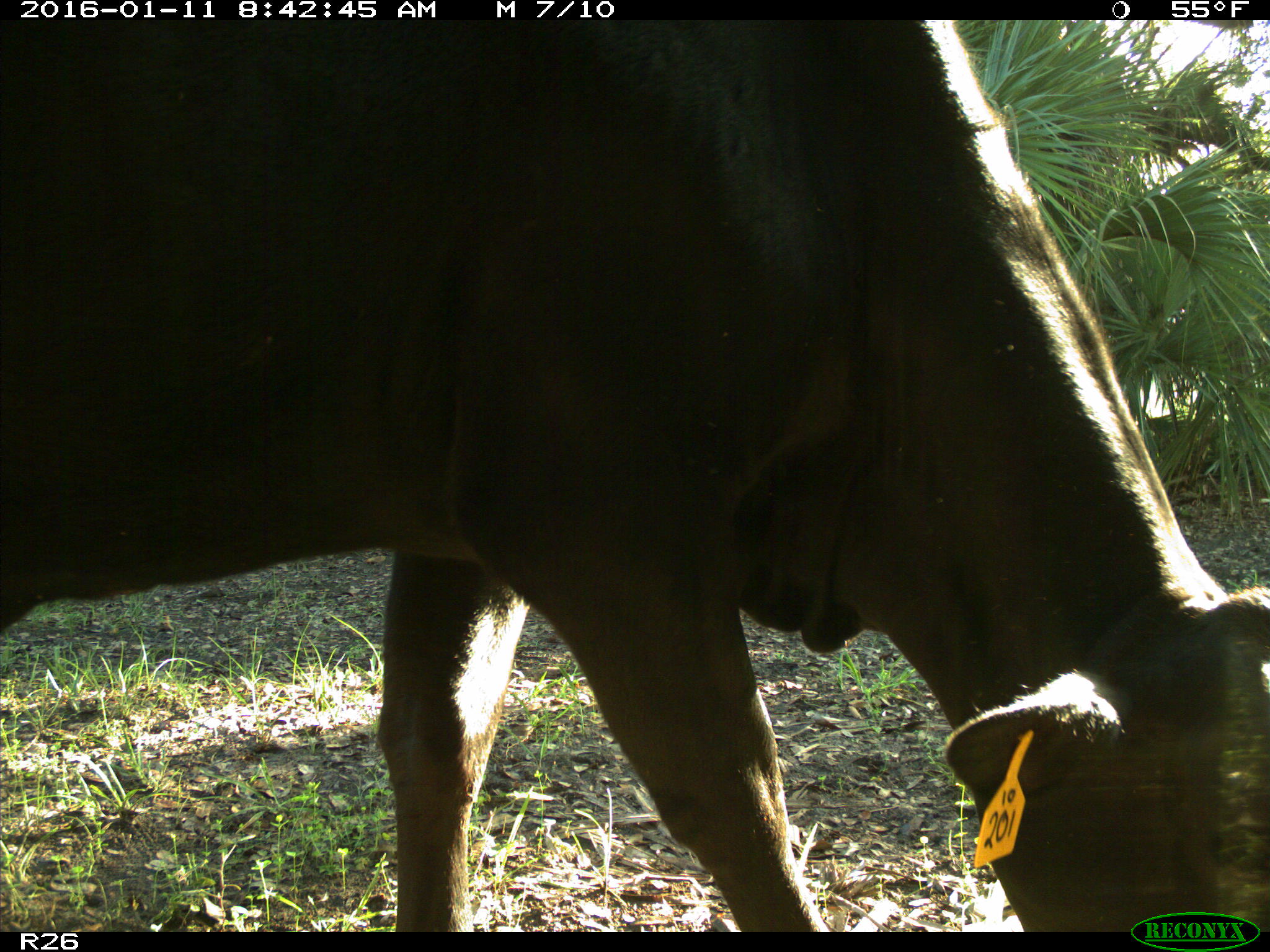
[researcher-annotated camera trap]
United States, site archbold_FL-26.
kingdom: Animalia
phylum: Chordata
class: Mammalia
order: Artiodactyla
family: Bovidae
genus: Bos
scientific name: Bos taurus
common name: domestic cow